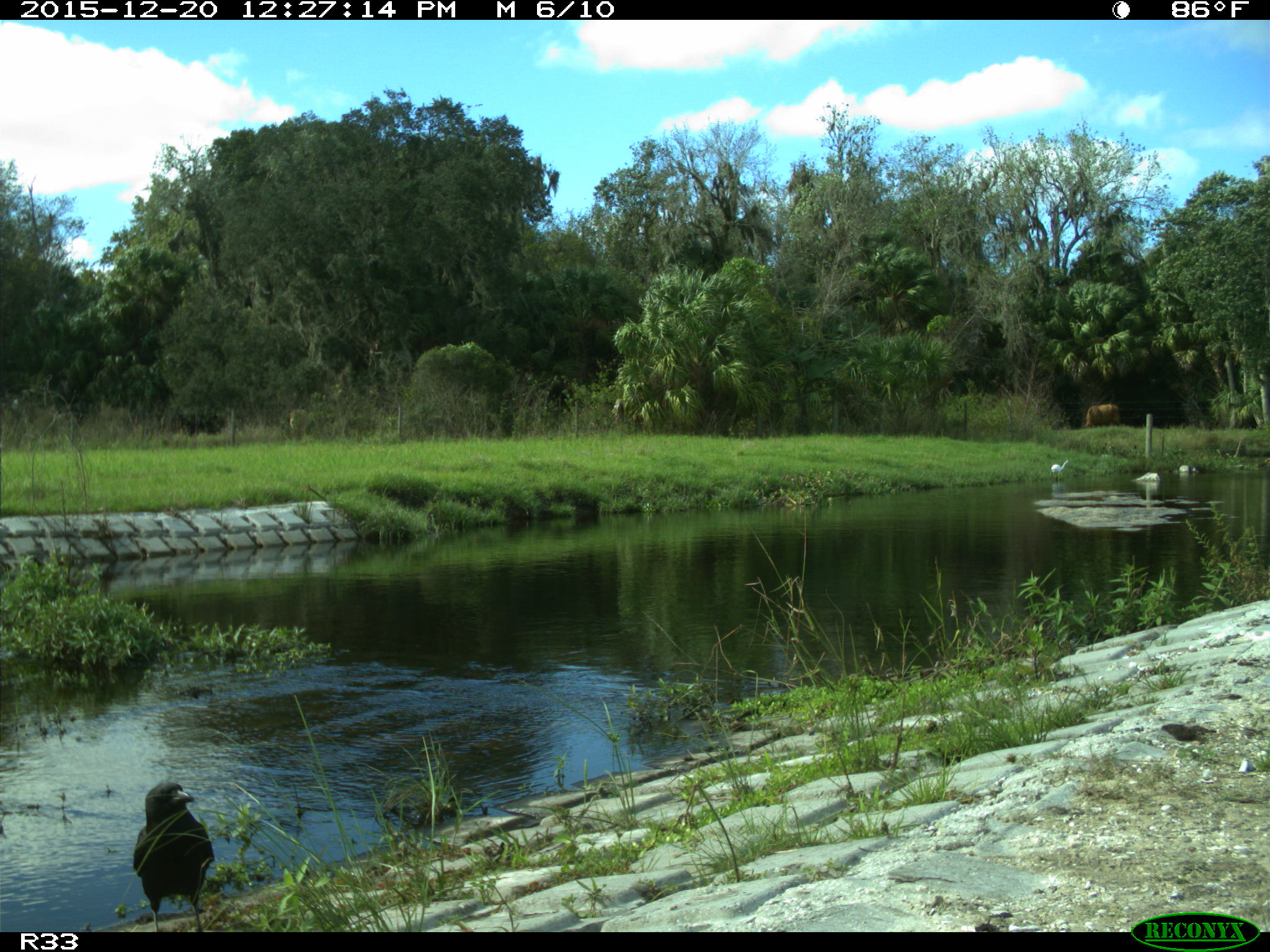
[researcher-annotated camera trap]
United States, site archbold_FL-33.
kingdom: Animalia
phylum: Chordata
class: Aves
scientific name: Aves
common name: birds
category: unidentified bird